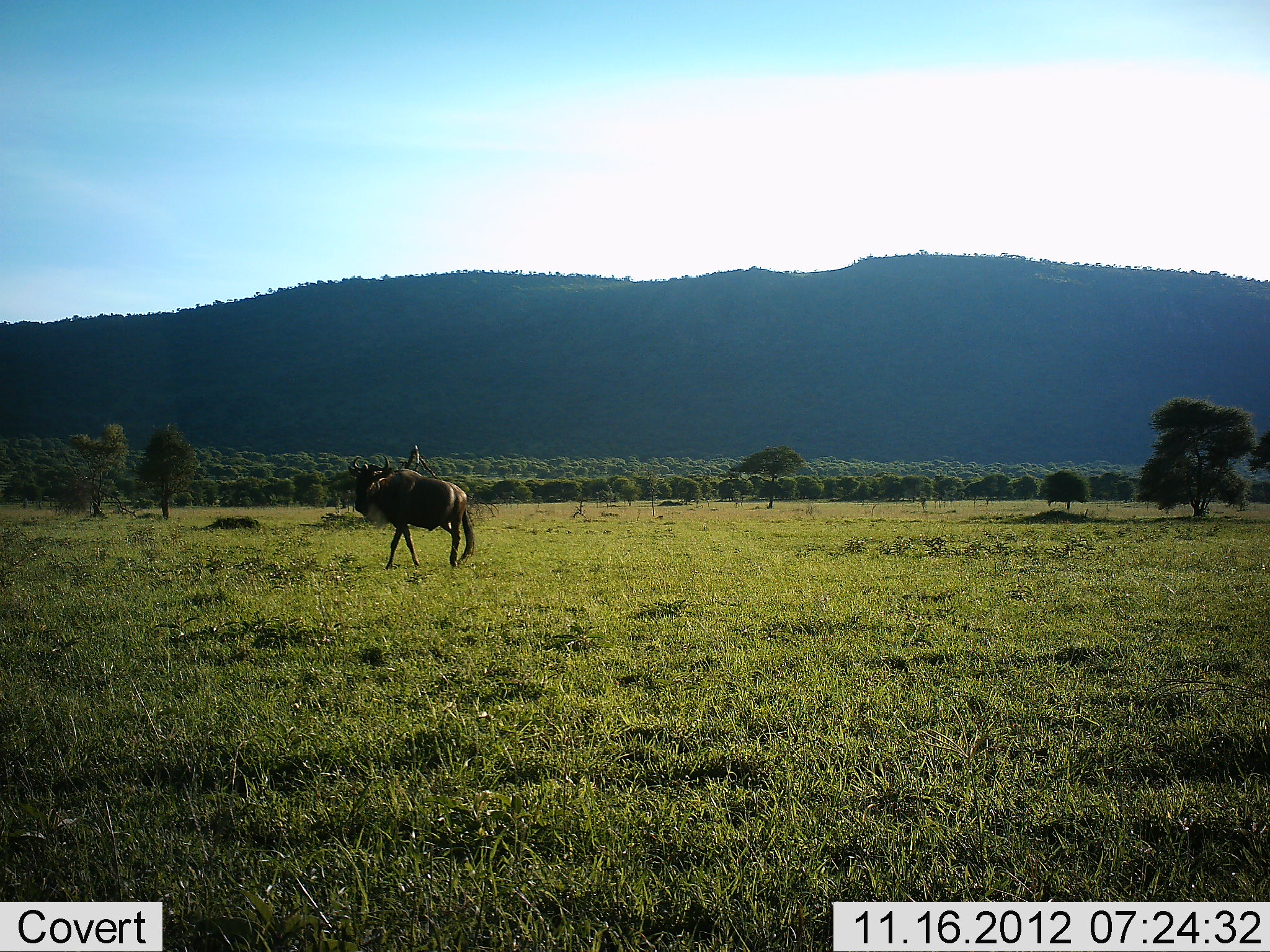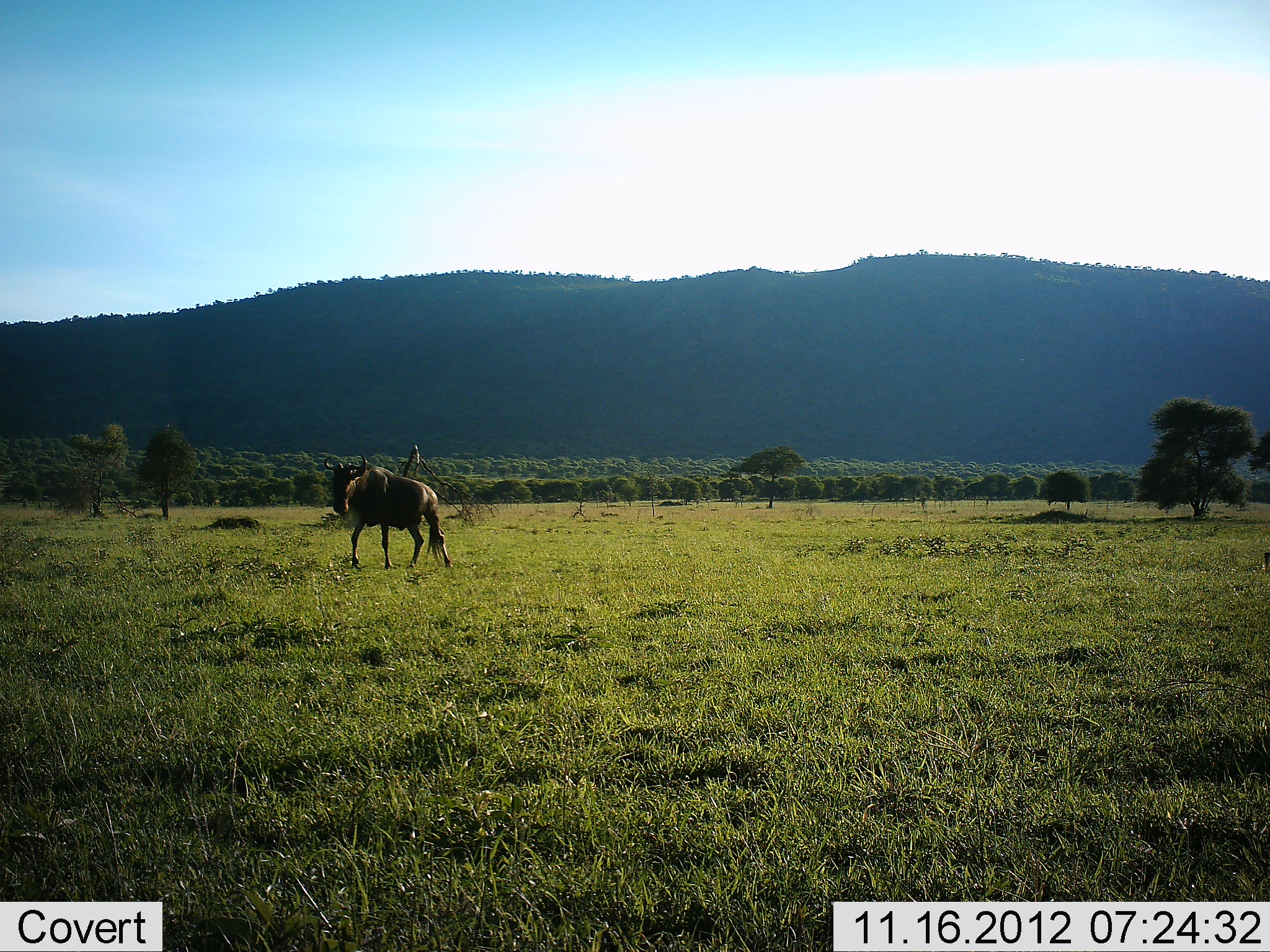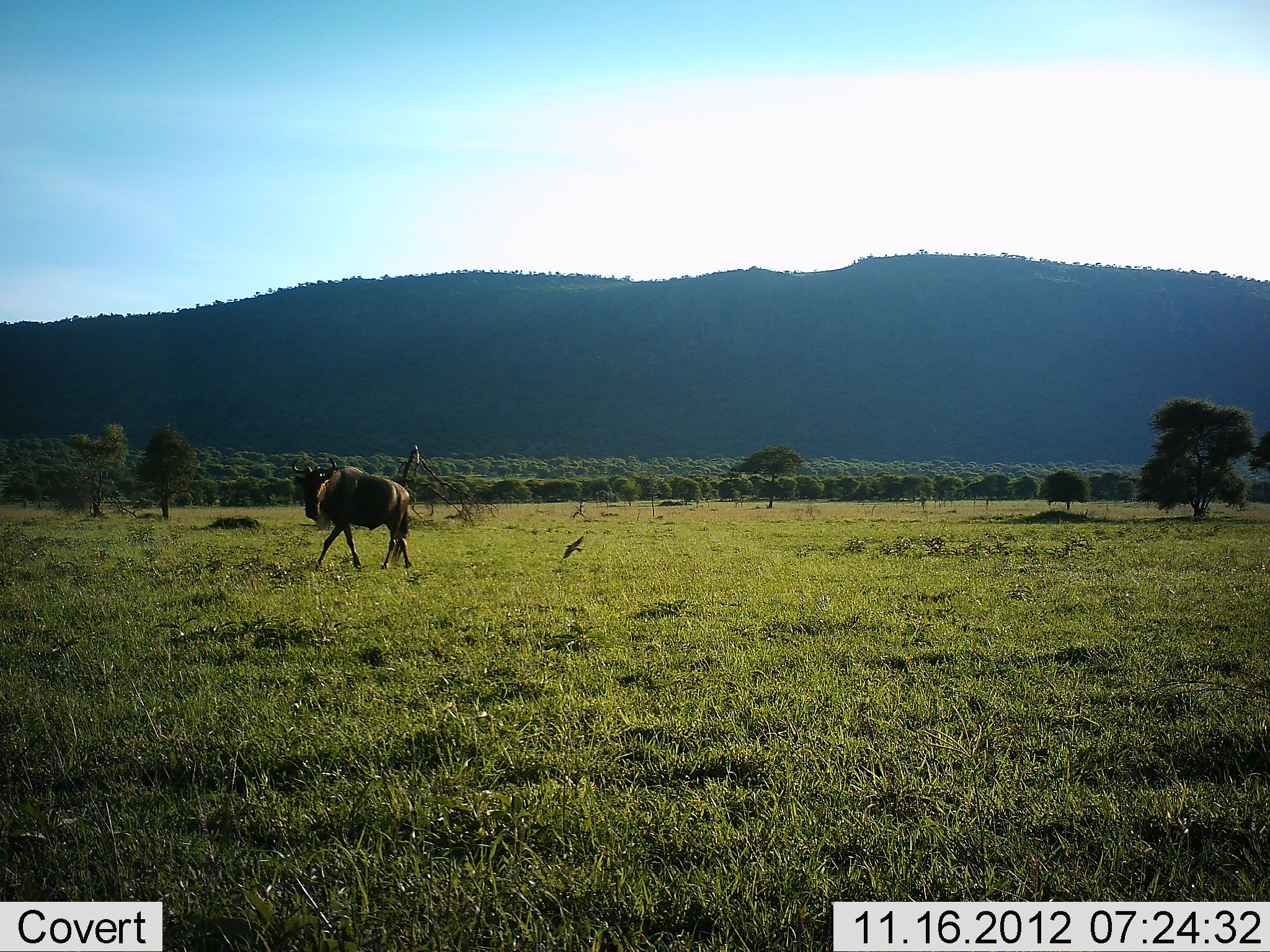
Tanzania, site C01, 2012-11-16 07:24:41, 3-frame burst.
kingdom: Animalia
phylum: Chordata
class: Mammalia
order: Artiodactyla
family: Bovidae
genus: Connochaetes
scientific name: Connochaetes taurinus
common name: blue wildebeest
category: wildebeest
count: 1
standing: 6%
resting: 0%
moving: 94%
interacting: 0%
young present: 0%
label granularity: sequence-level